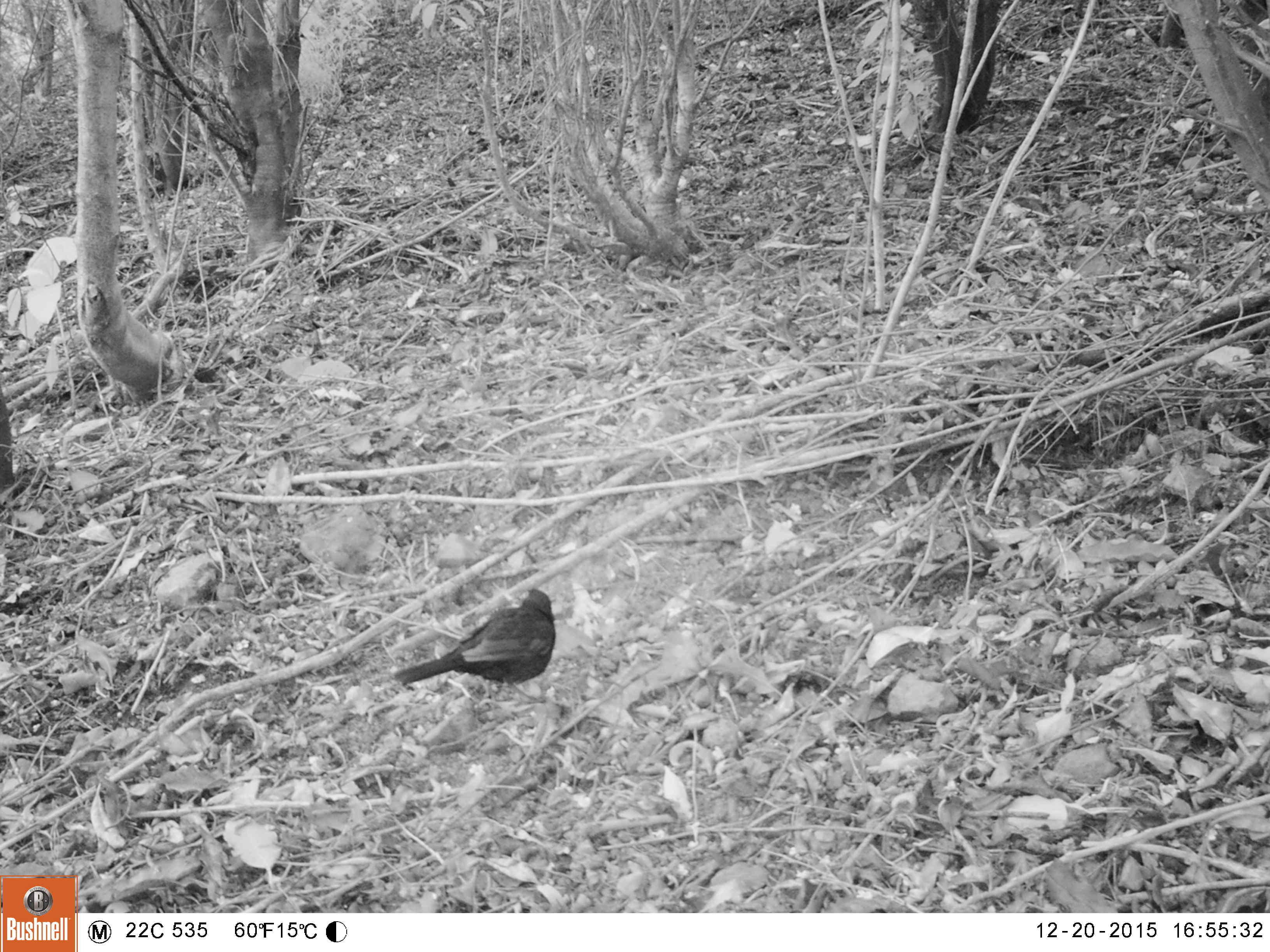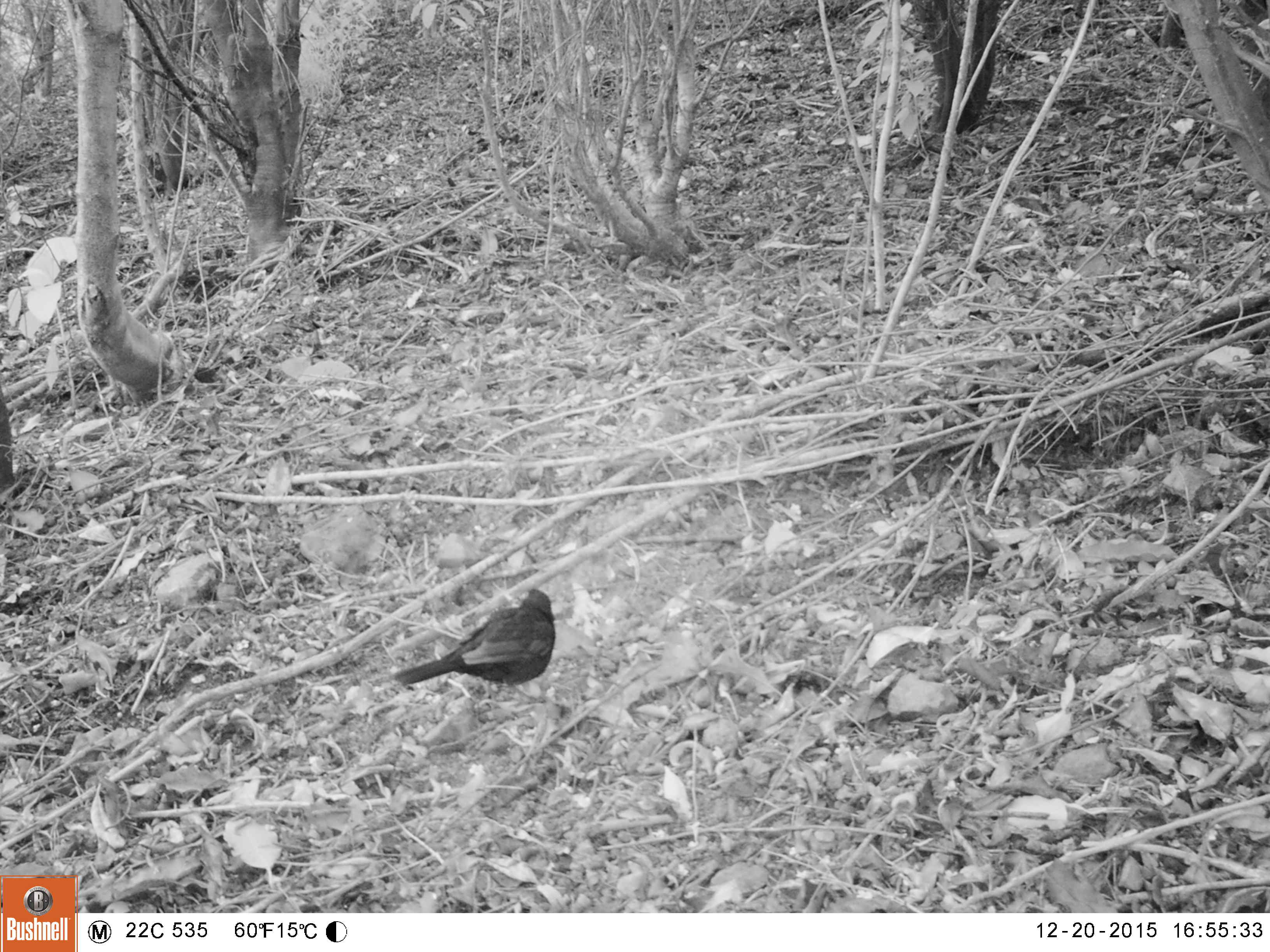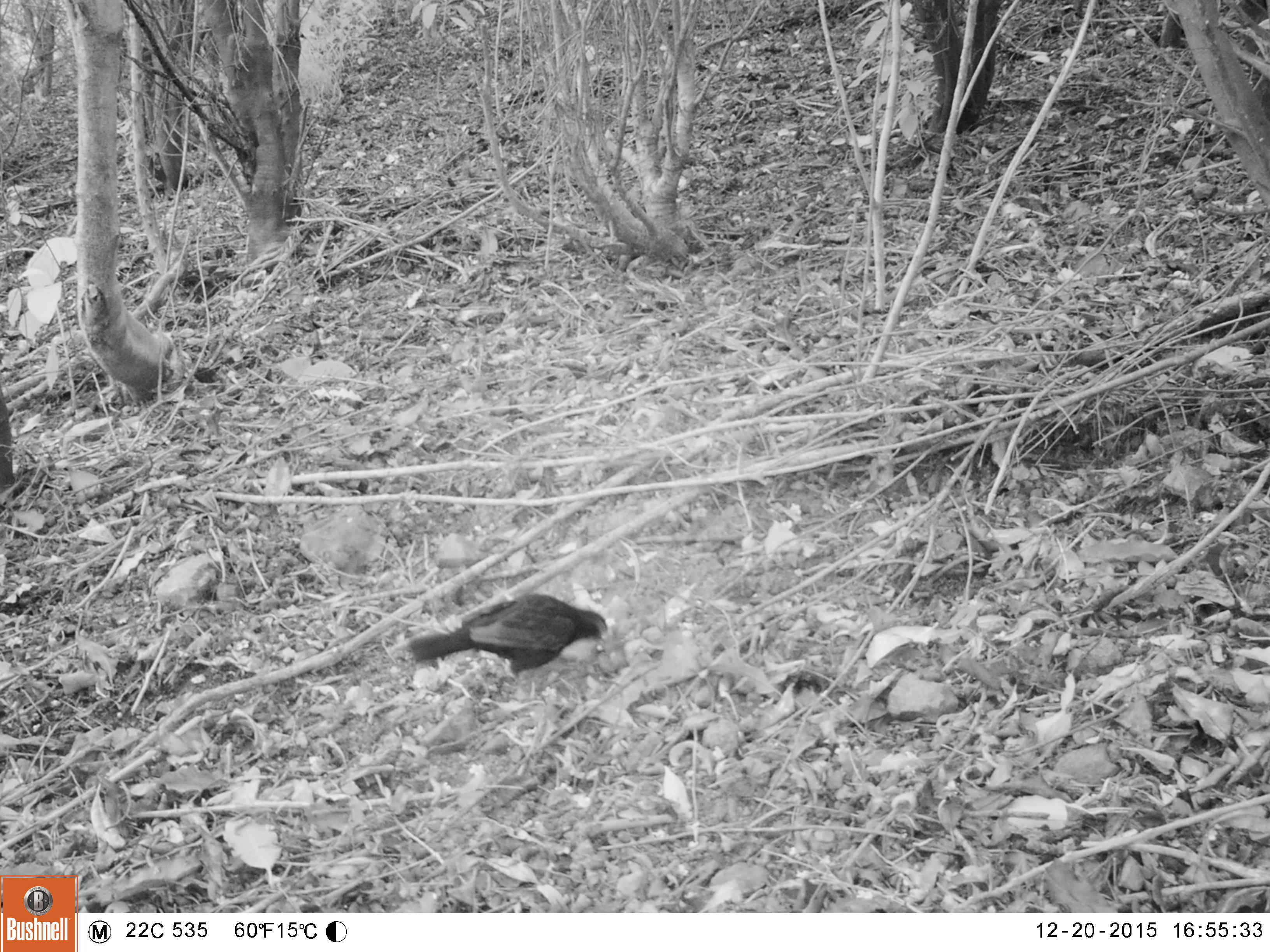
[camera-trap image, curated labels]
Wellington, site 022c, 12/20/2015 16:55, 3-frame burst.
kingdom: Animalia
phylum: Chordata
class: Aves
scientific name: Aves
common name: bird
Bird (Aves).